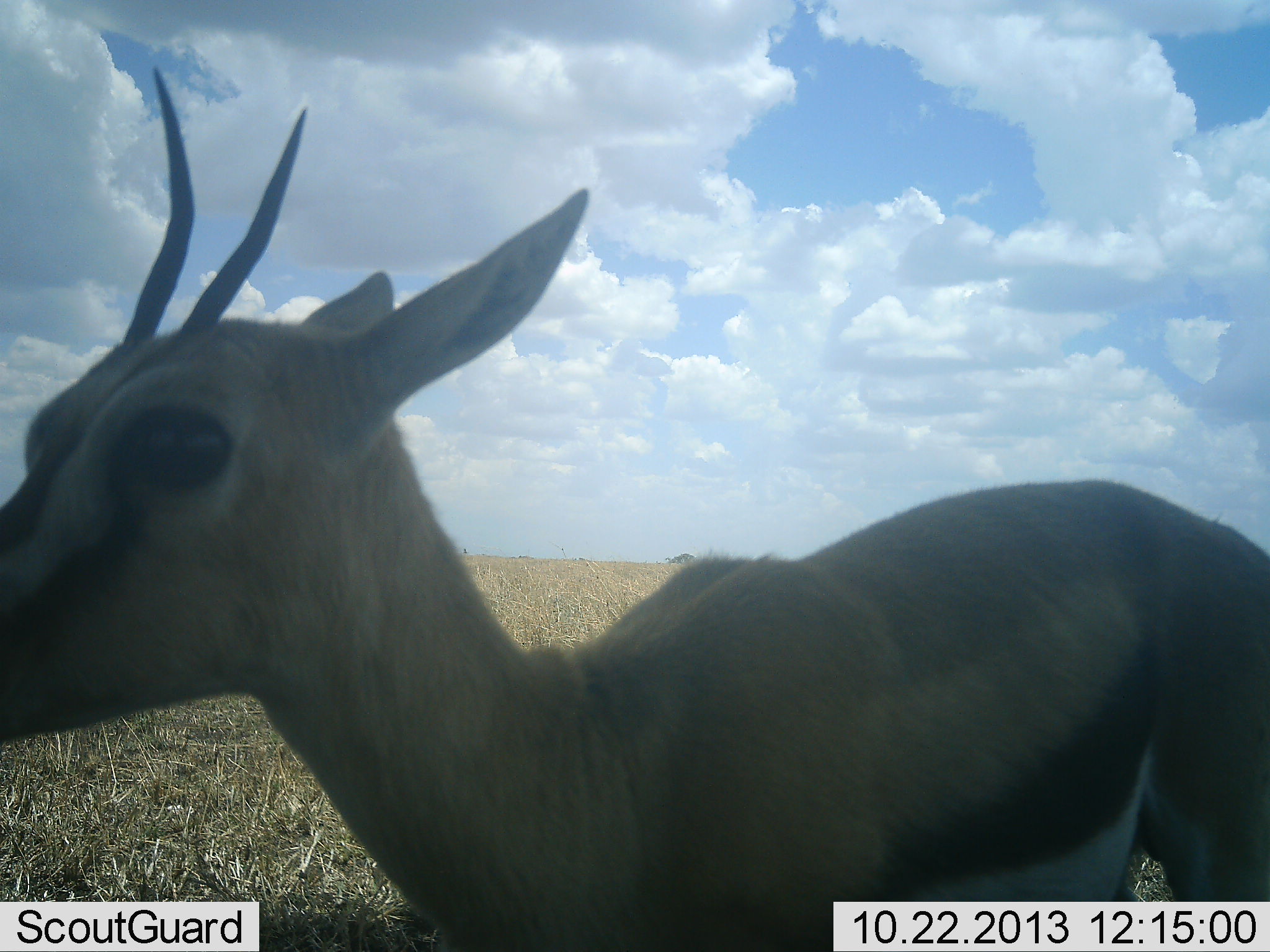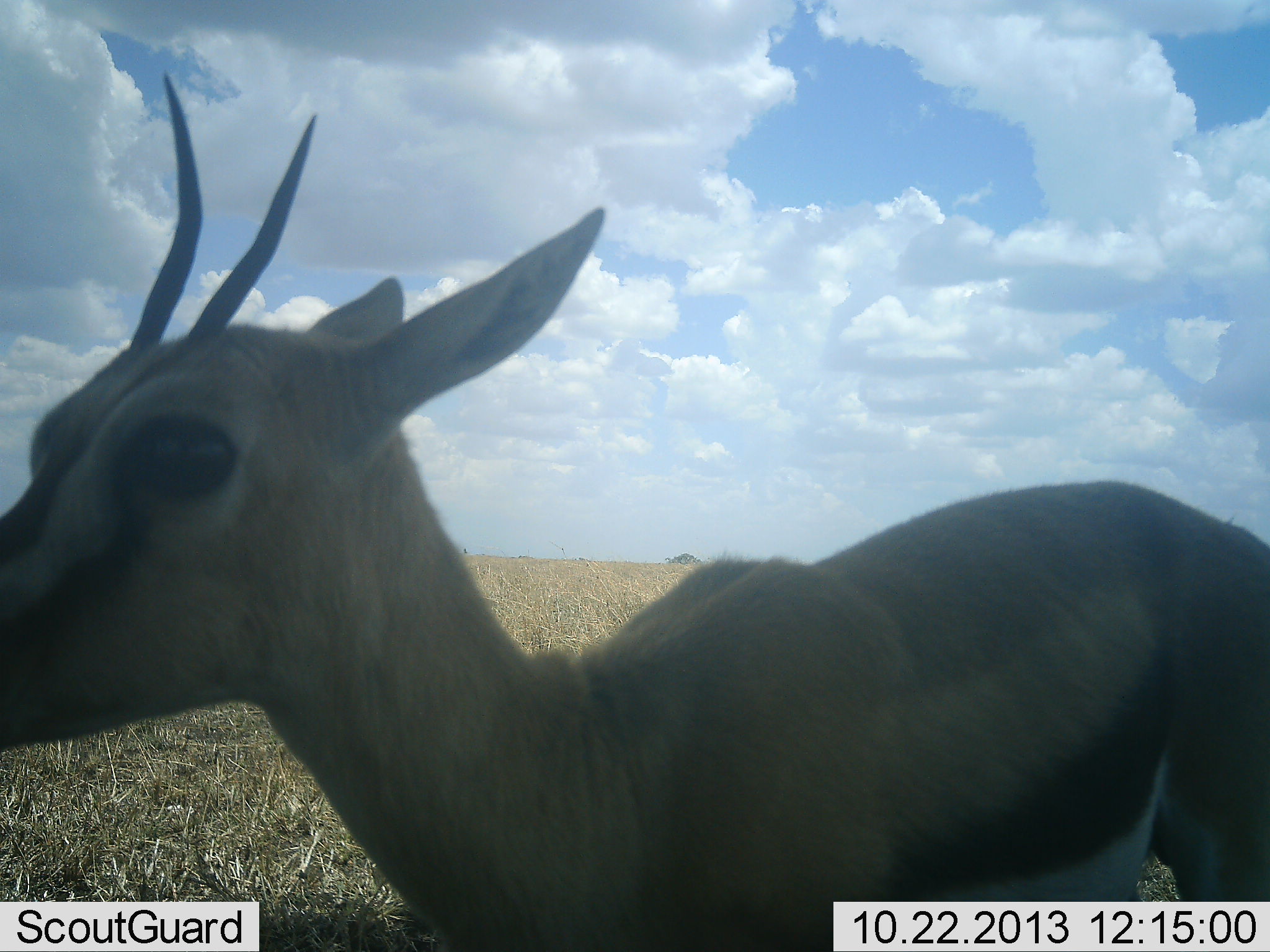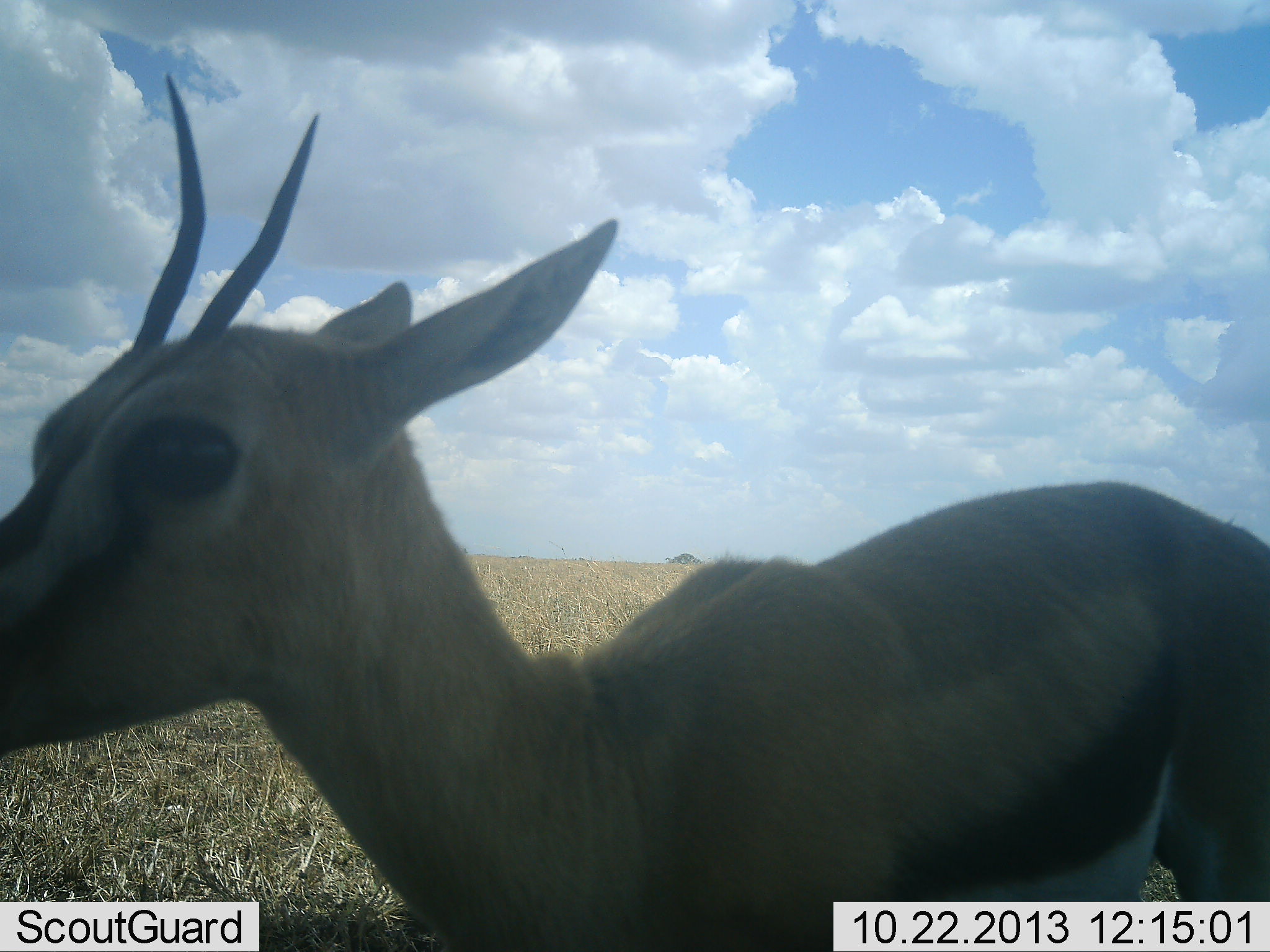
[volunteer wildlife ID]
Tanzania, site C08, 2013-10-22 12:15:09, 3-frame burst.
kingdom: Animalia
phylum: Chordata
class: Mammalia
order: Artiodactyla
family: Bovidae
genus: Eudorcas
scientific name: Eudorcas thomsonii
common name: thomson's gazelle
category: gazellethomsons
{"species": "gazellethomsons (thomson's gazelle) (Eudorcas thomsonii)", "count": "1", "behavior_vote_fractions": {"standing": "94%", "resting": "0%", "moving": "6%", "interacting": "3%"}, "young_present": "3%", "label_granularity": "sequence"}